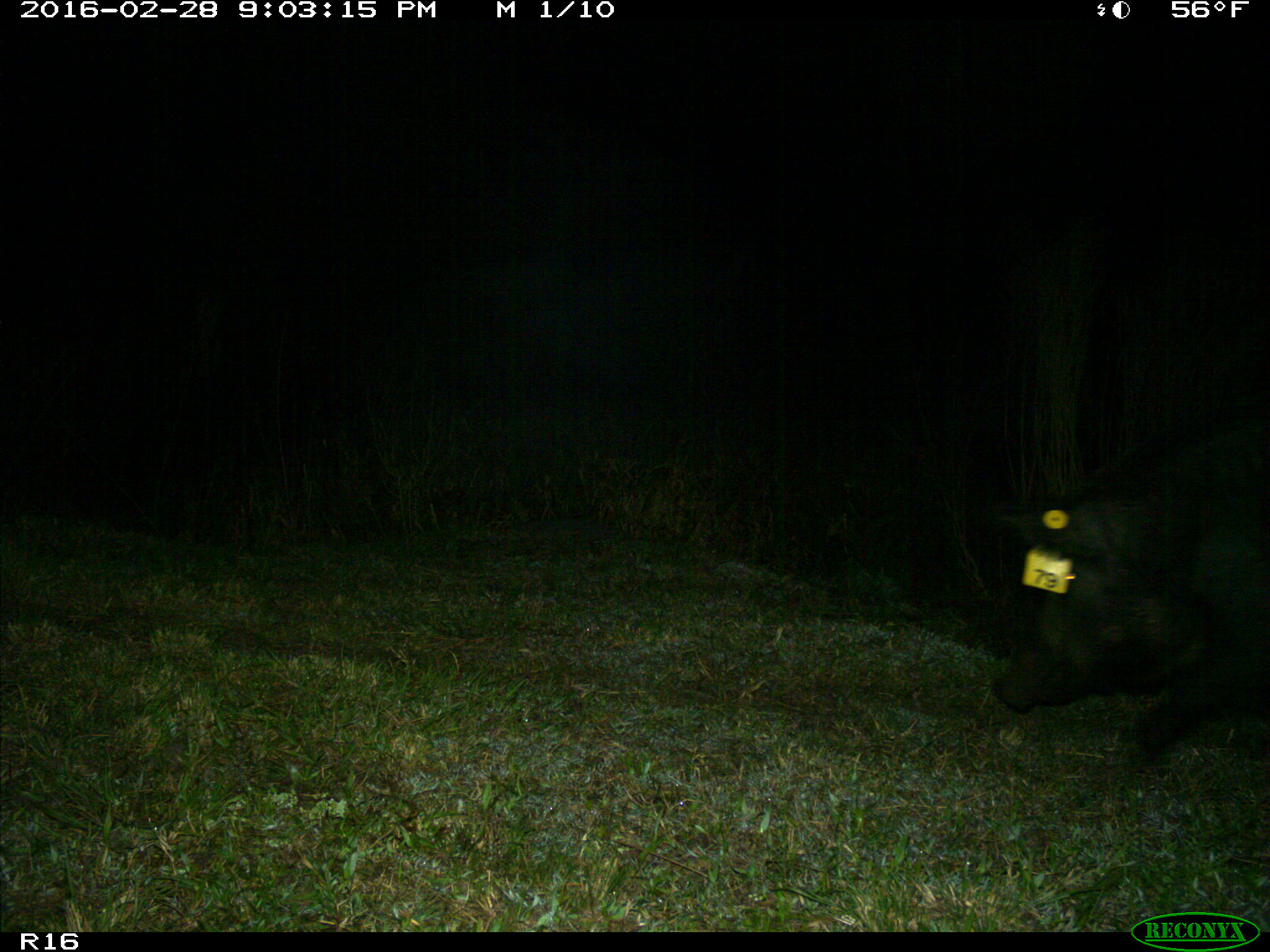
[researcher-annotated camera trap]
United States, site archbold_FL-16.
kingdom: Animalia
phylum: Chordata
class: Mammalia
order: Artiodactyla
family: Suidae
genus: Sus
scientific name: Sus scrofa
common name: wild boar